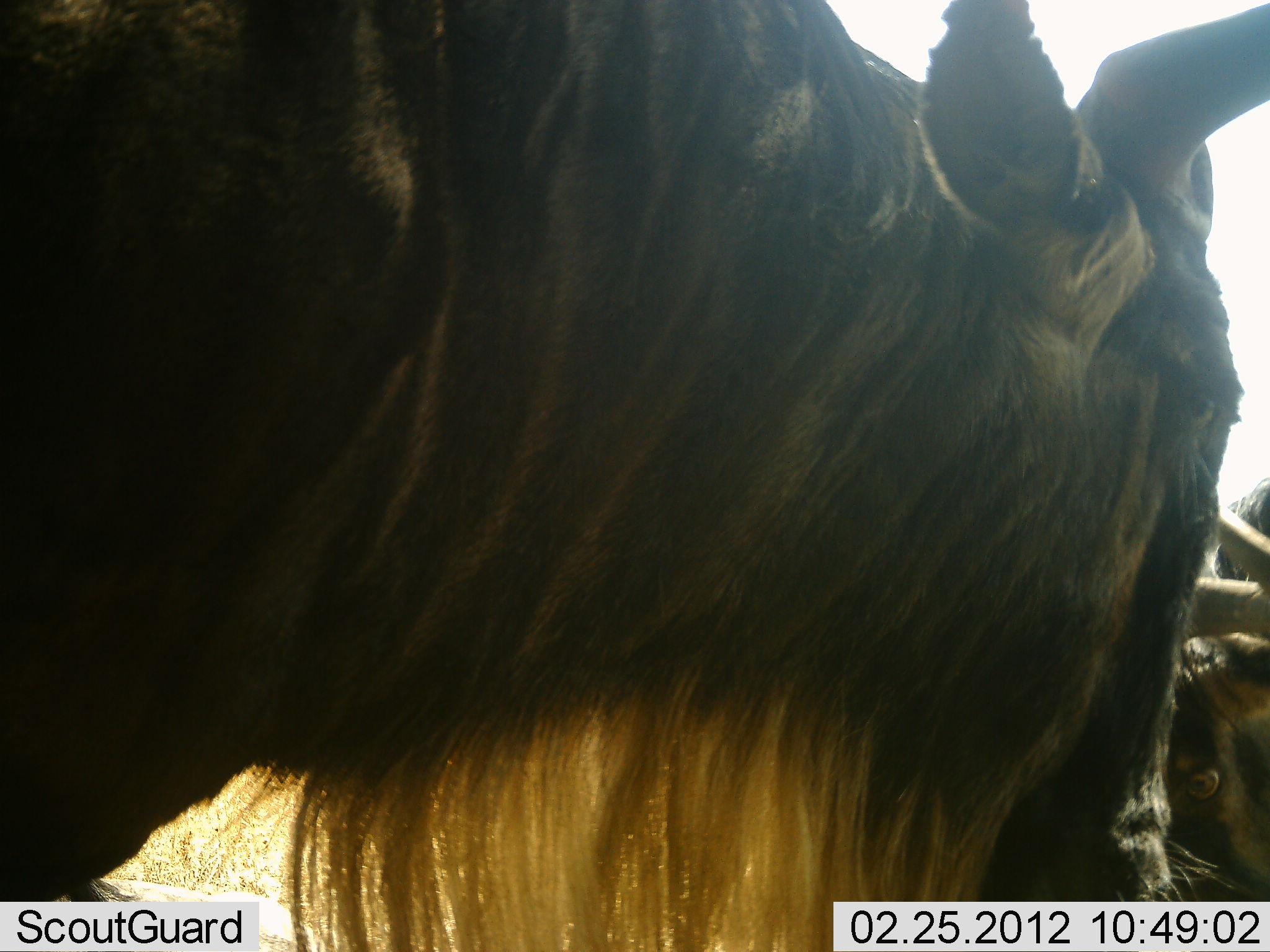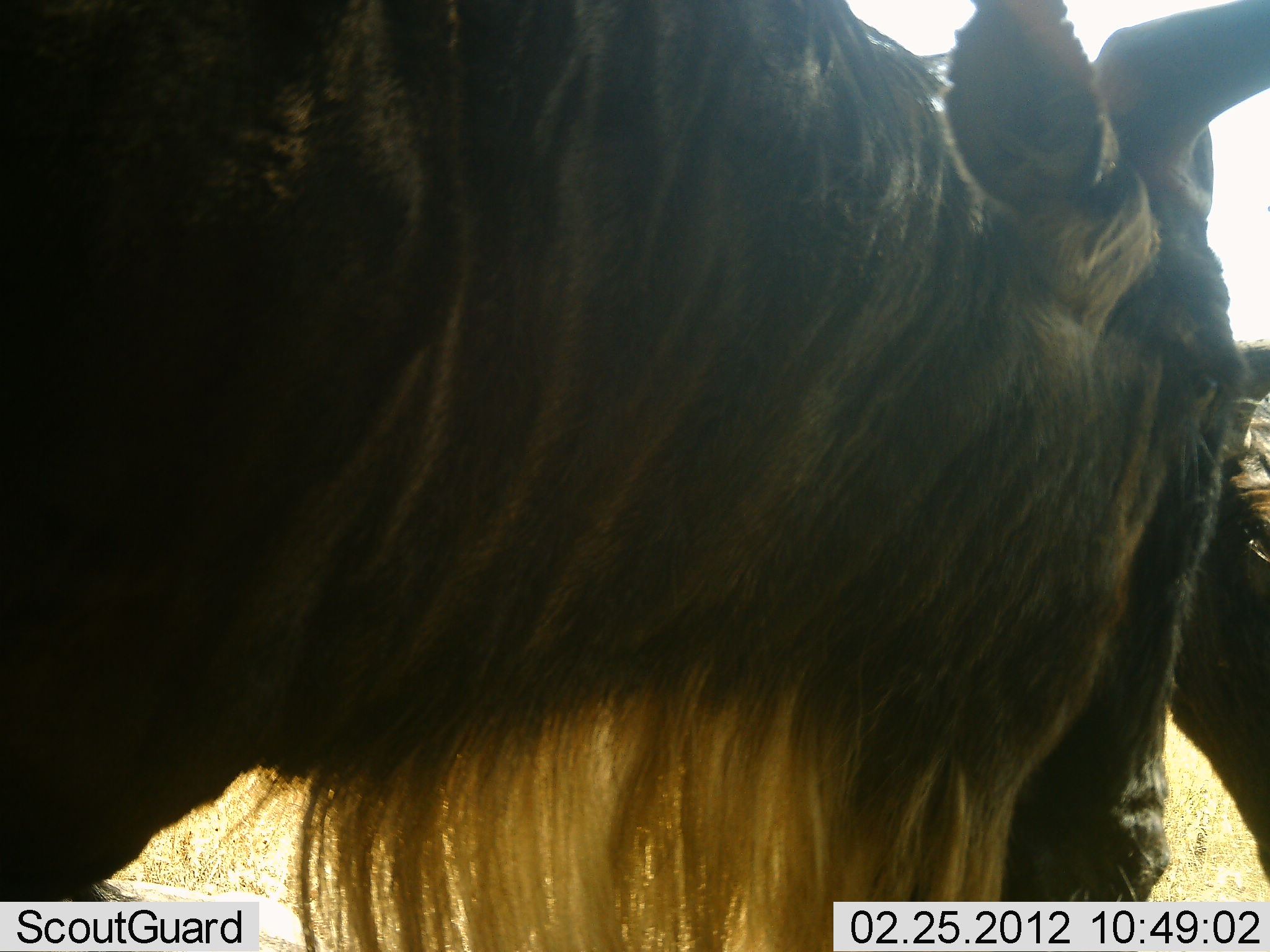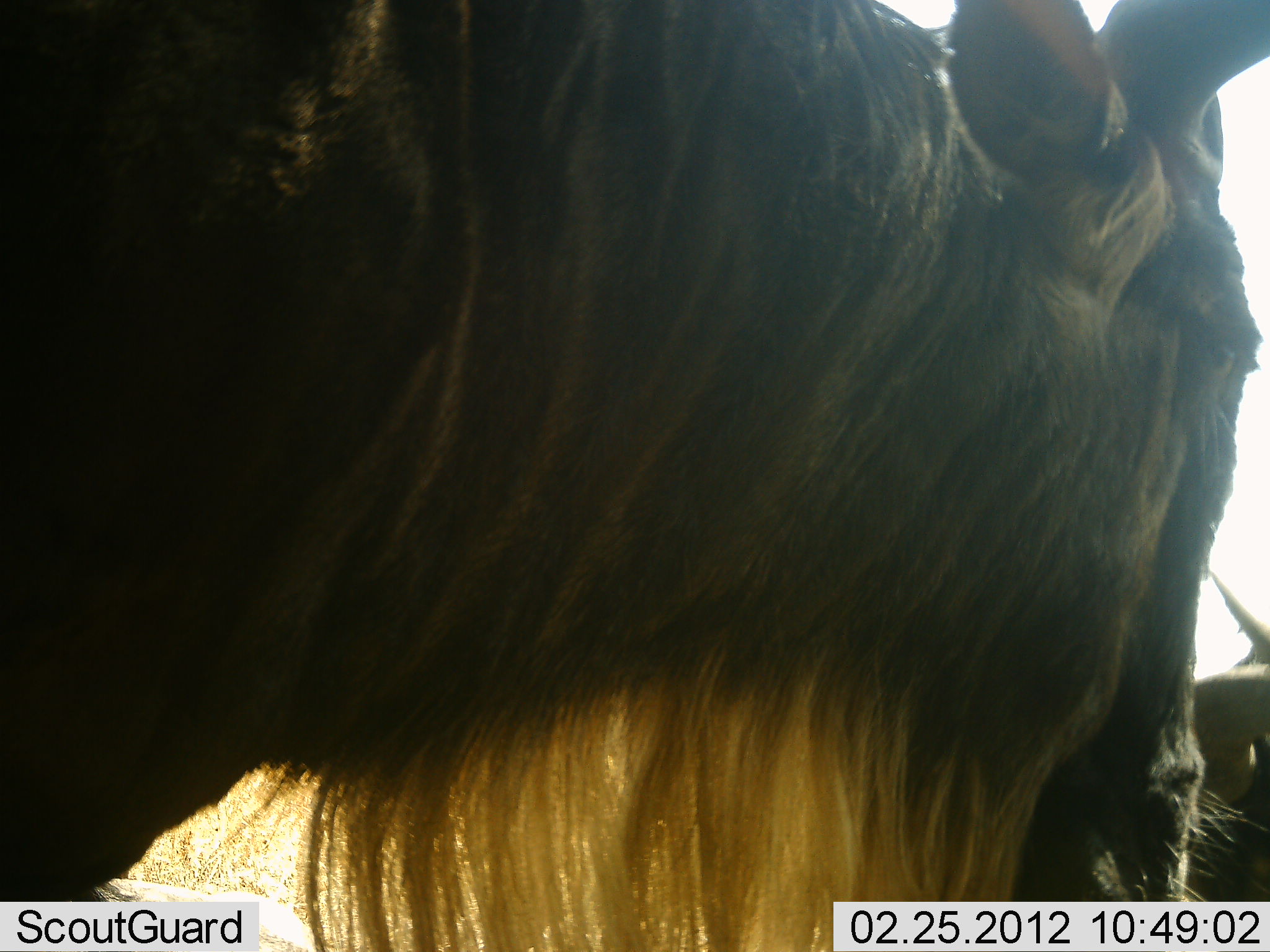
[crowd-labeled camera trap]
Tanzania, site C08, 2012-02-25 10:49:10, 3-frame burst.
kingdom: Animalia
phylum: Chordata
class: Mammalia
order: Artiodactyla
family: Bovidae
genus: Connochaetes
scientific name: Connochaetes taurinus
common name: blue wildebeest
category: wildebeest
Wildebeest (blue wildebeest) (Connochaetes taurinus), count 2. Behavior (volunteer vote fractions): standing 90%, resting 0%, moving 0%, interacting 17%. Young present (vote fraction): 0%. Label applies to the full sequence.